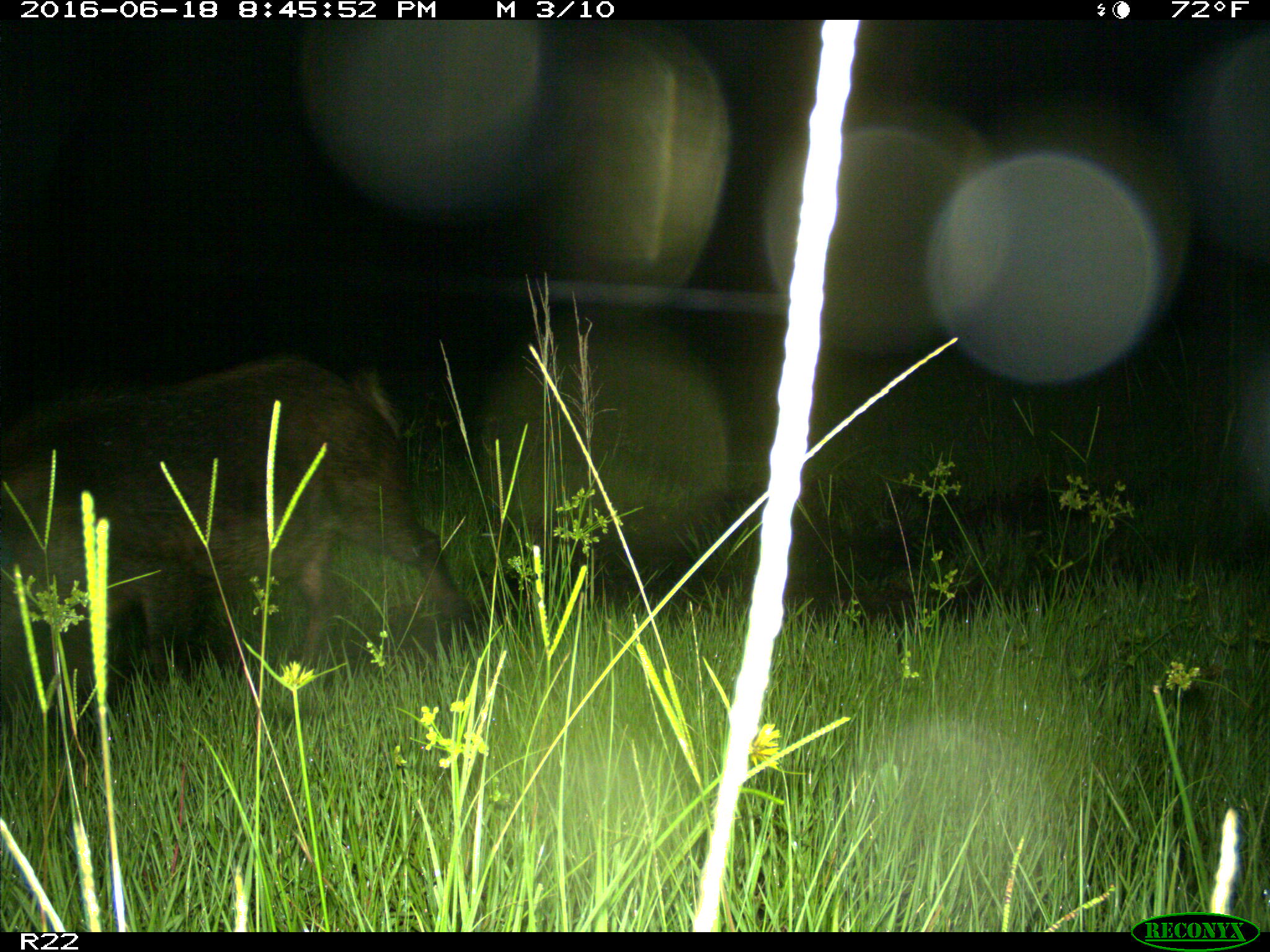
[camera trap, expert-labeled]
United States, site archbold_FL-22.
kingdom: Animalia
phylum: Chordata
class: Mammalia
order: Artiodactyla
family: Suidae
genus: Sus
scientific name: Sus scrofa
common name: wild boar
Sus scrofa (wild boar).